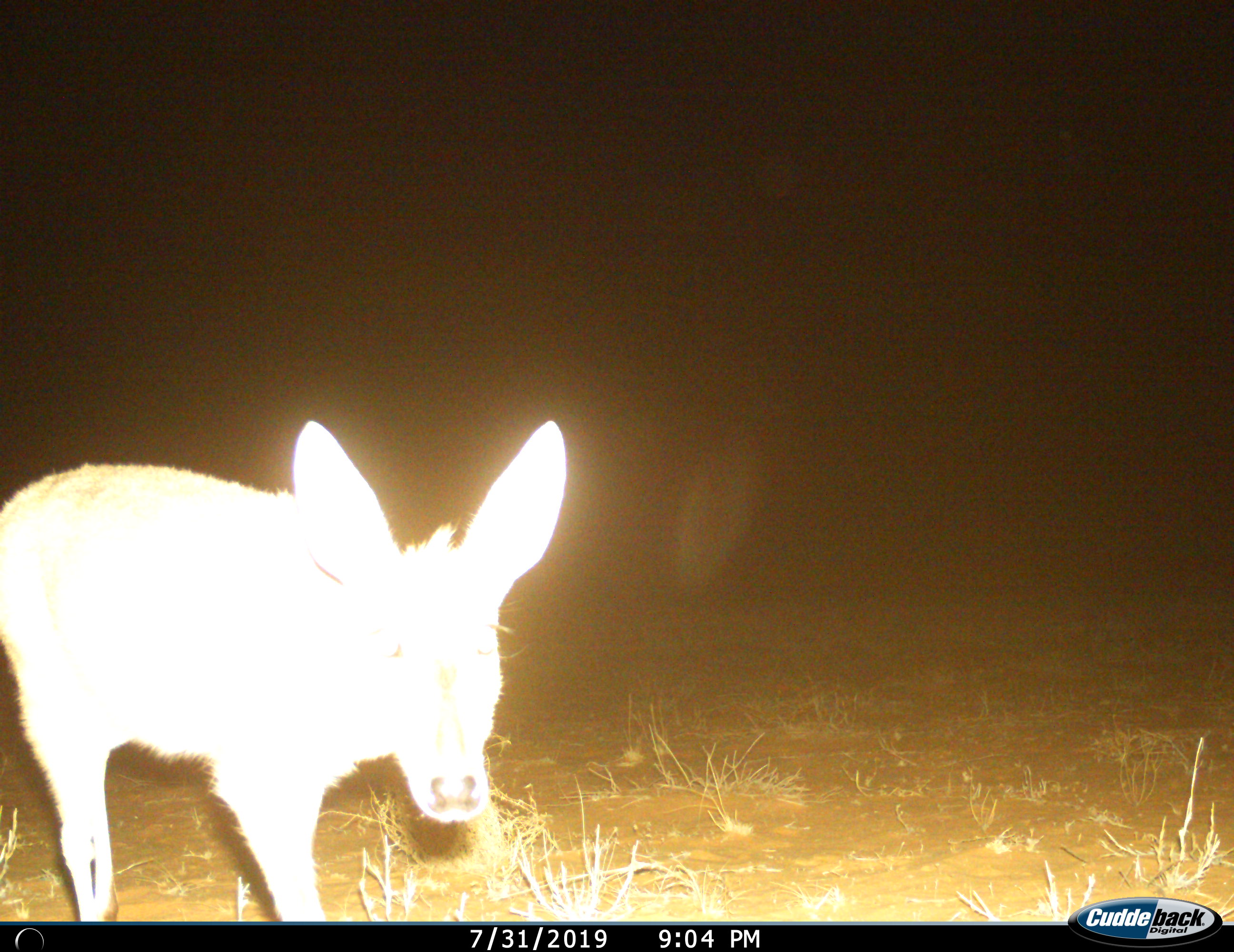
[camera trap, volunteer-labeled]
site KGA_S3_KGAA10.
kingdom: Animalia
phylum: Chordata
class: Mammalia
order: Artiodactyla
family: Bovidae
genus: Sylvicapra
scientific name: Sylvicapra grimmia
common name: common duiker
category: duikercommongrey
Duikercommongrey (common duiker) (Sylvicapra grimmia), count 1. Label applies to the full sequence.